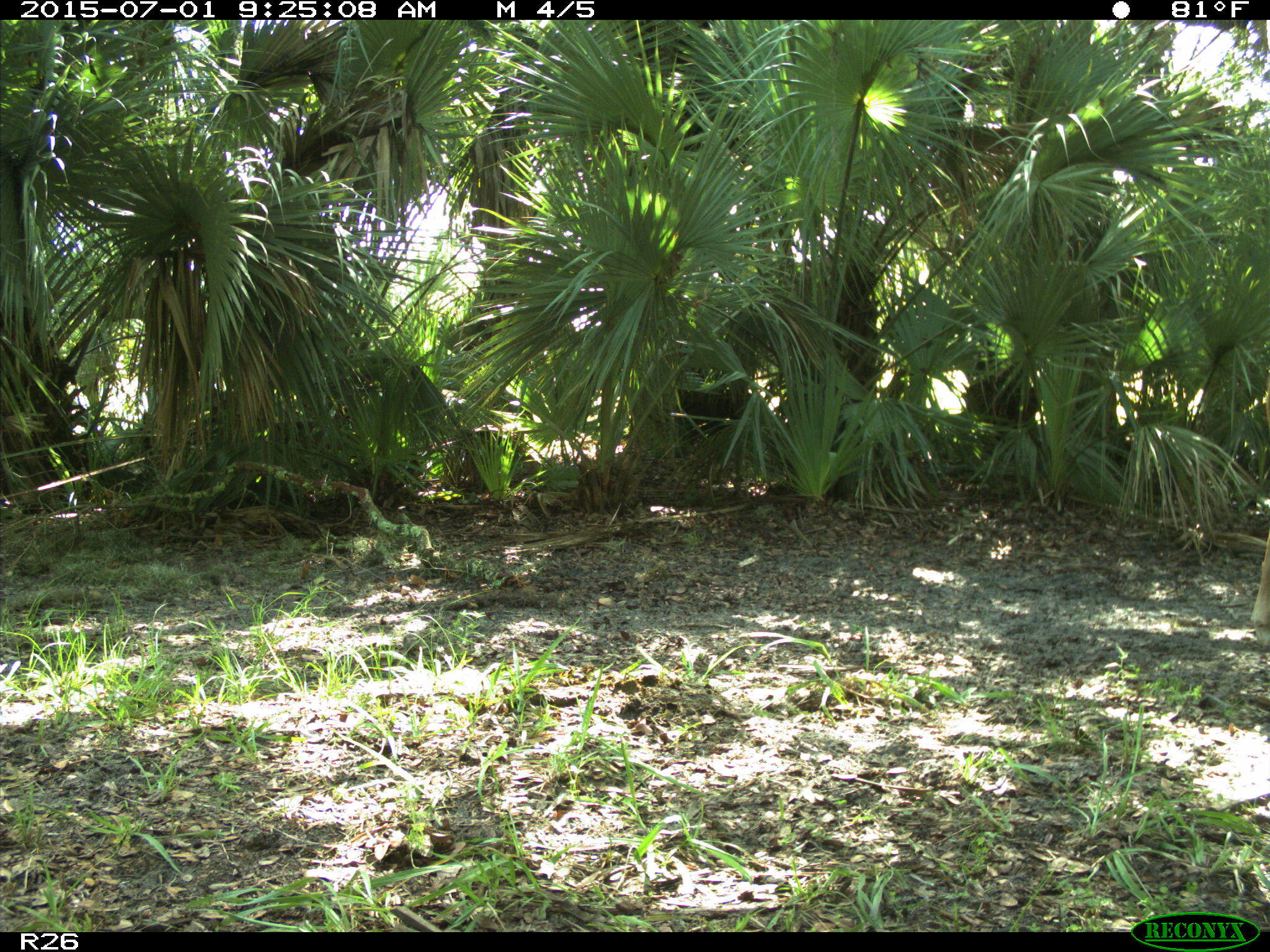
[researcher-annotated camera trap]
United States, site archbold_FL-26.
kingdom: Animalia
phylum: Chordata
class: Mammalia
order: Artiodactyla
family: Bovidae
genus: Bos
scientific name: Bos taurus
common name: domestic cow